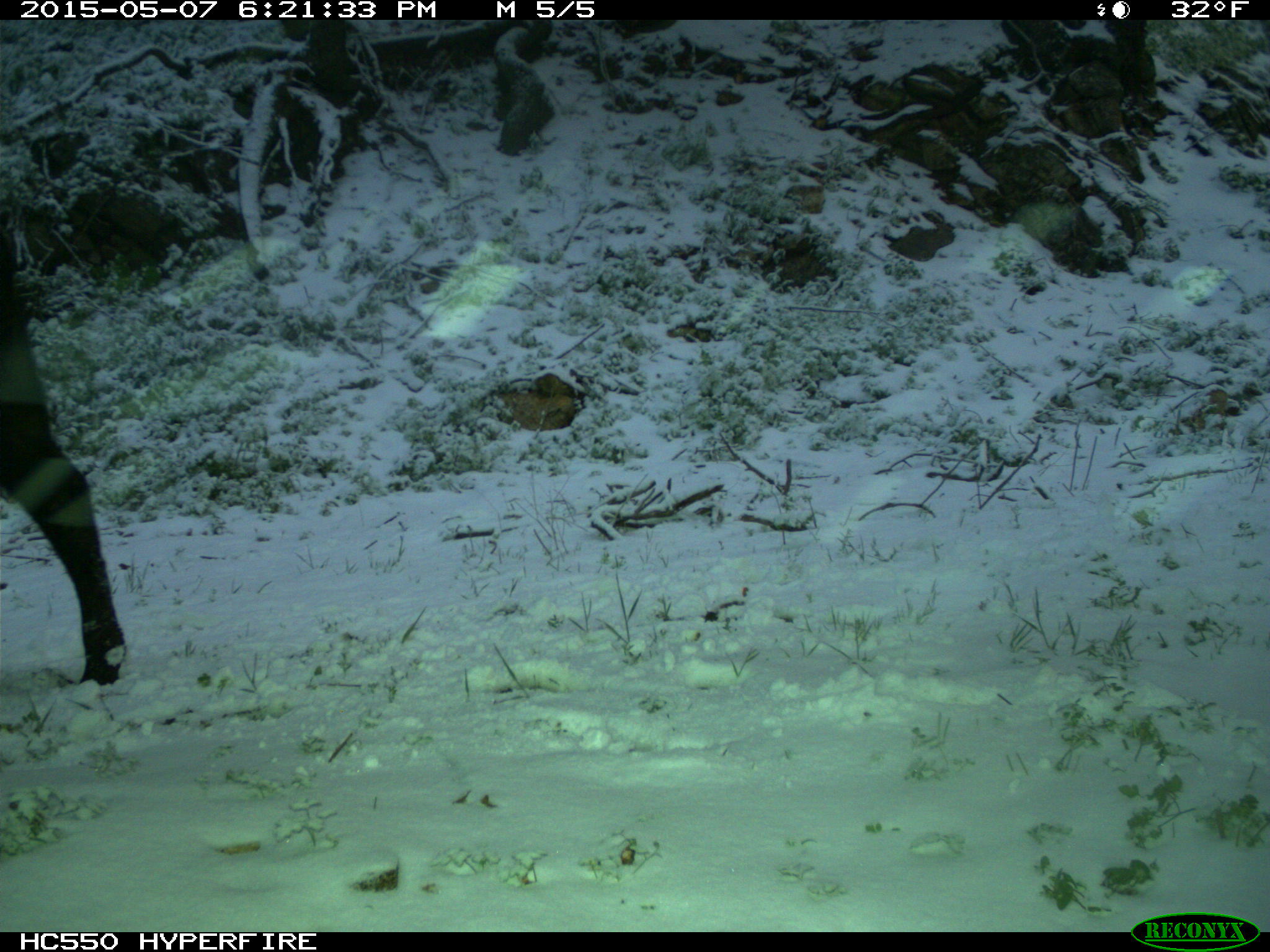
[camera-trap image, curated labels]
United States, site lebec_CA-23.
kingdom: Animalia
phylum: Chordata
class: Mammalia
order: Artiodactyla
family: Bovidae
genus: Bos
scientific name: Bos taurus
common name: domestic cow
Bos taurus (domestic cow).